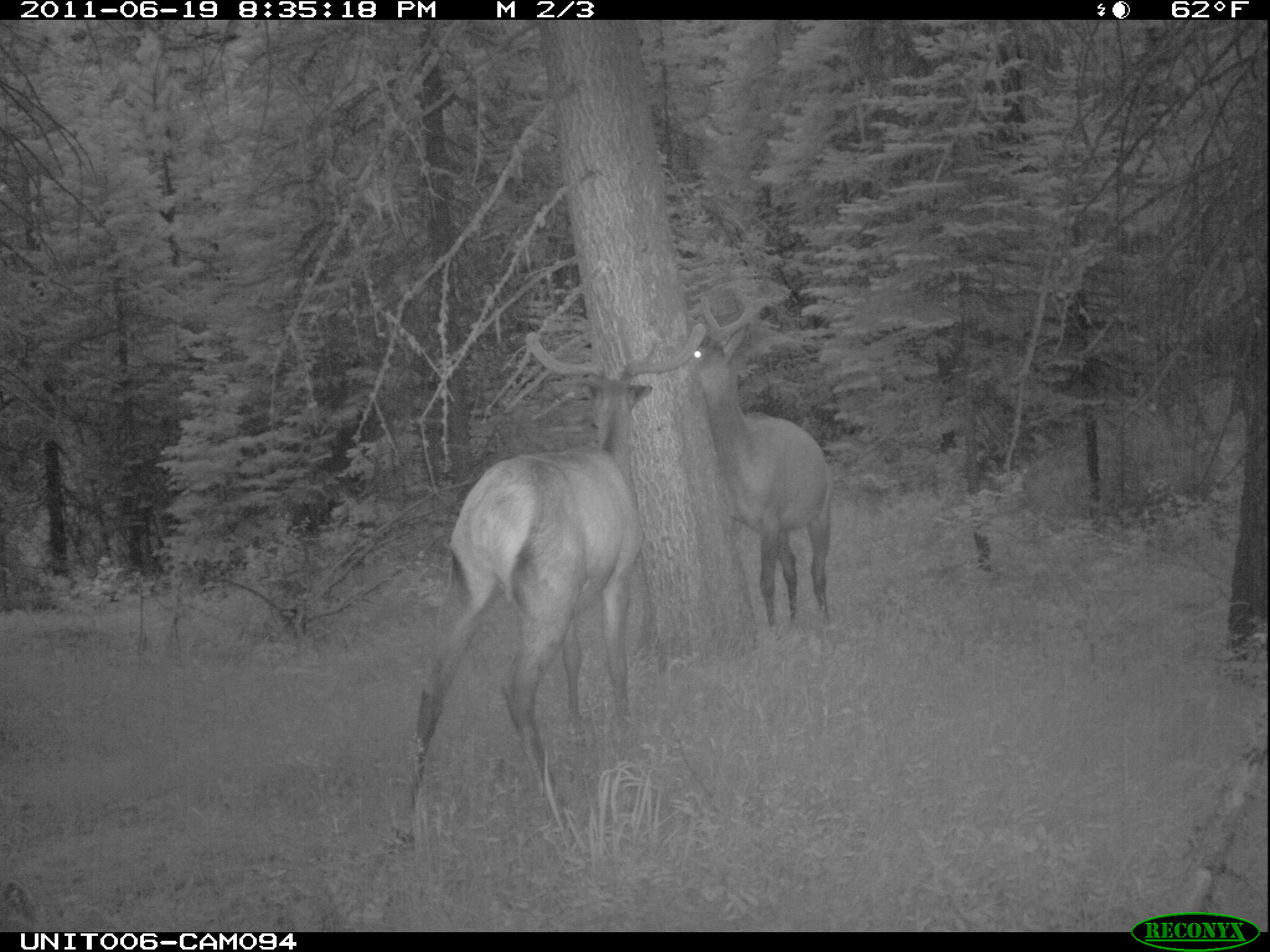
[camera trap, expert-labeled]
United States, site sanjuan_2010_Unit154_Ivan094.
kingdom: Animalia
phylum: Chordata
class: Mammalia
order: Artiodactyla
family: Cervidae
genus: Cervus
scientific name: Cervus elaphus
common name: red deer